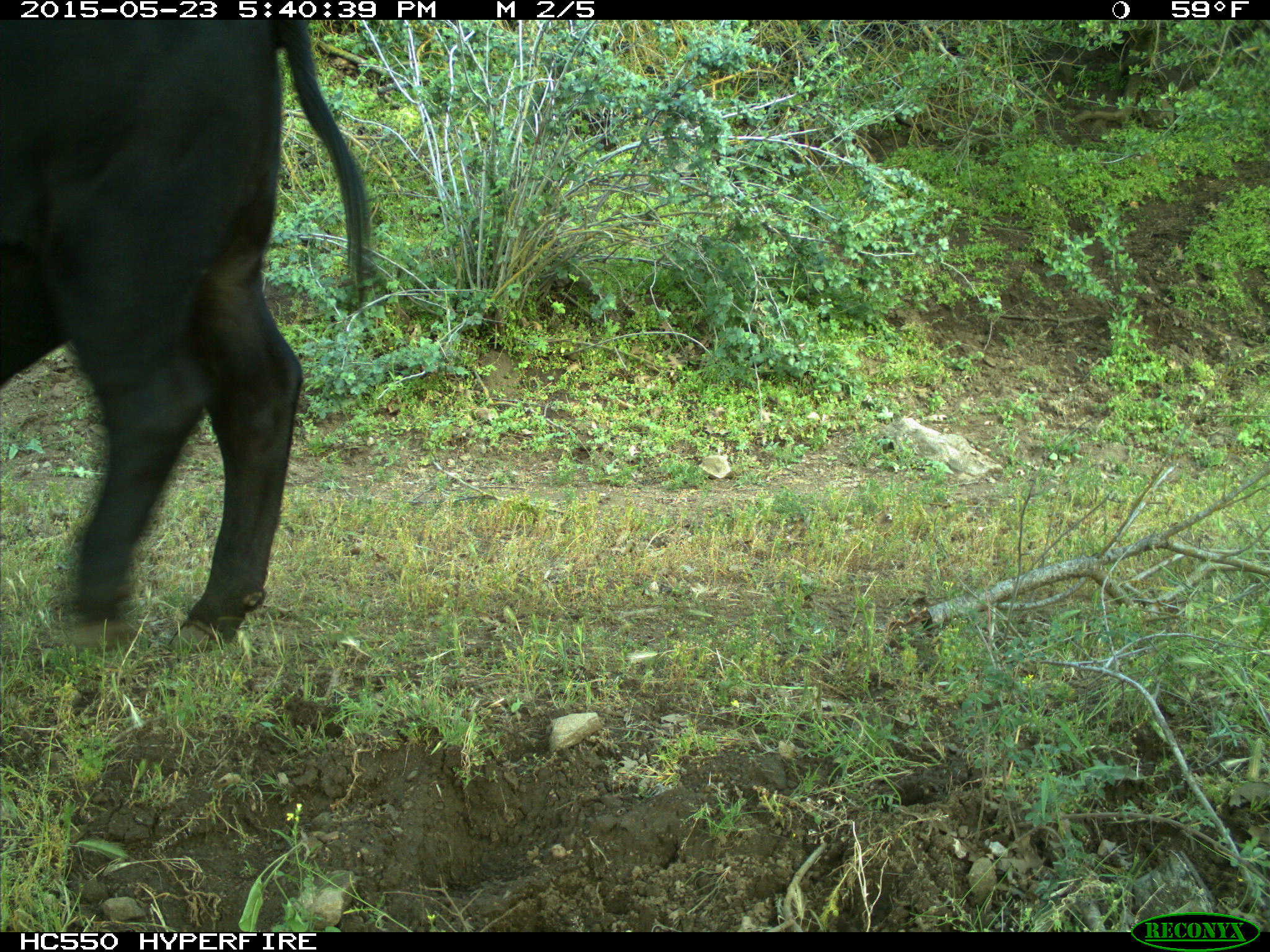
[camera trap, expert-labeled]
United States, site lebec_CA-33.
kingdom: Animalia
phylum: Chordata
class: Mammalia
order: Artiodactyla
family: Bovidae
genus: Bos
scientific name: Bos taurus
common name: domestic cow